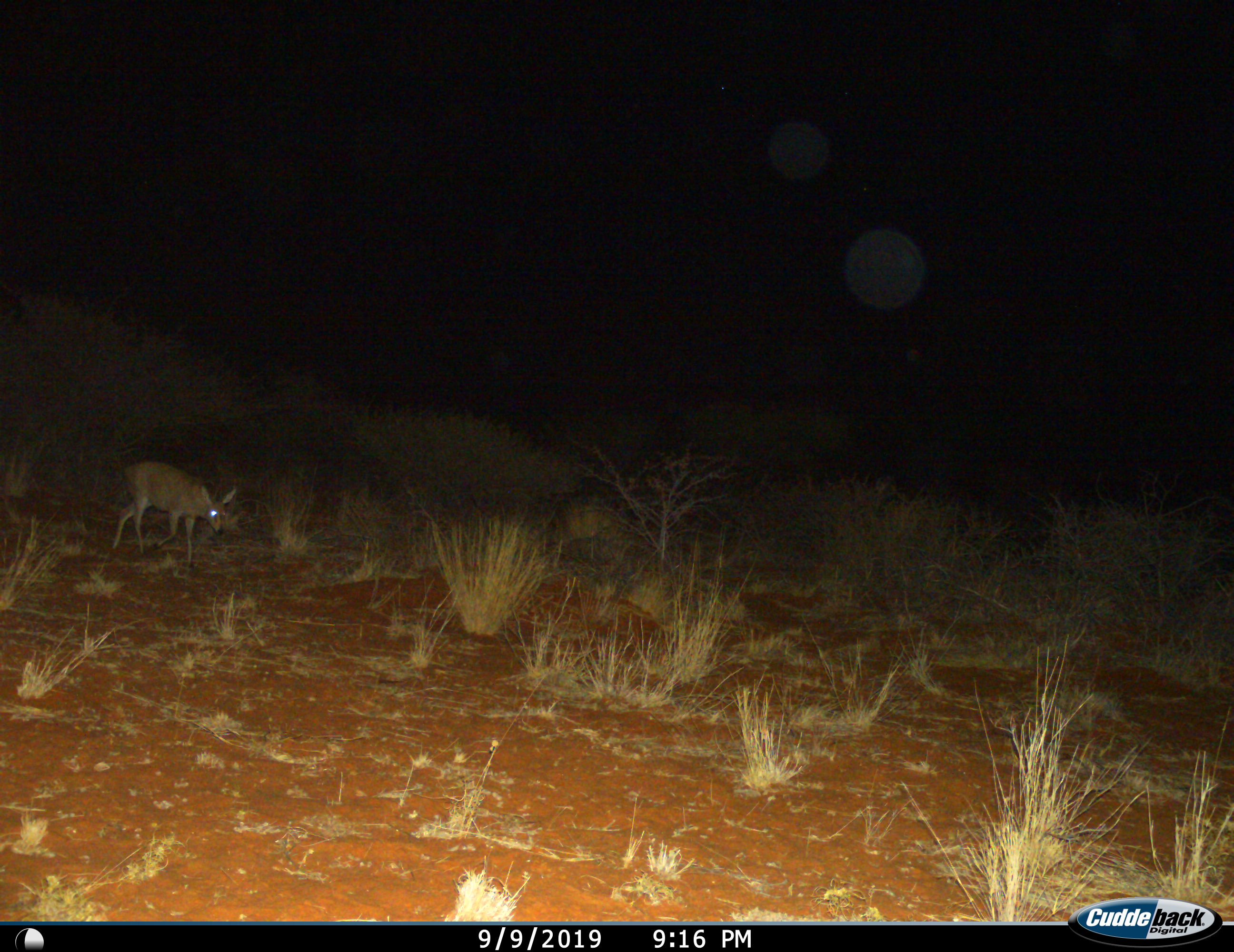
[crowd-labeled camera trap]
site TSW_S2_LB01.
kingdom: Animalia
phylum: Chordata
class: Mammalia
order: Artiodactyla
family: Bovidae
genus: Sylvicapra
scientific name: Sylvicapra grimmia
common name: common duiker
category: duikercommongrey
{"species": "duikercommongrey (common duiker) (Sylvicapra grimmia)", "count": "1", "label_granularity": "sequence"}